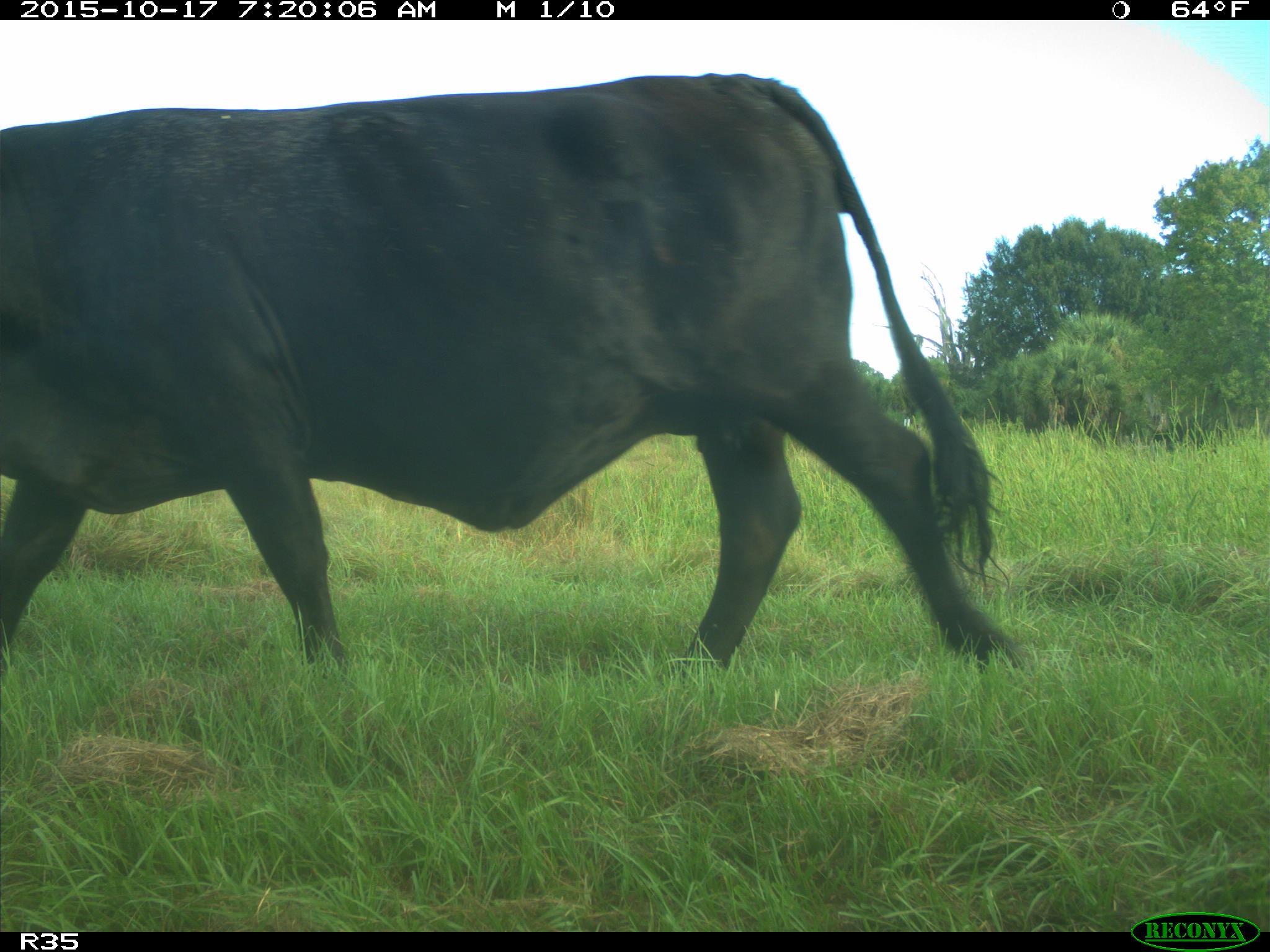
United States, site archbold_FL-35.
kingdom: Animalia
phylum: Chordata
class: Mammalia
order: Artiodactyla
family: Bovidae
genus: Bos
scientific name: Bos taurus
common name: domestic cow